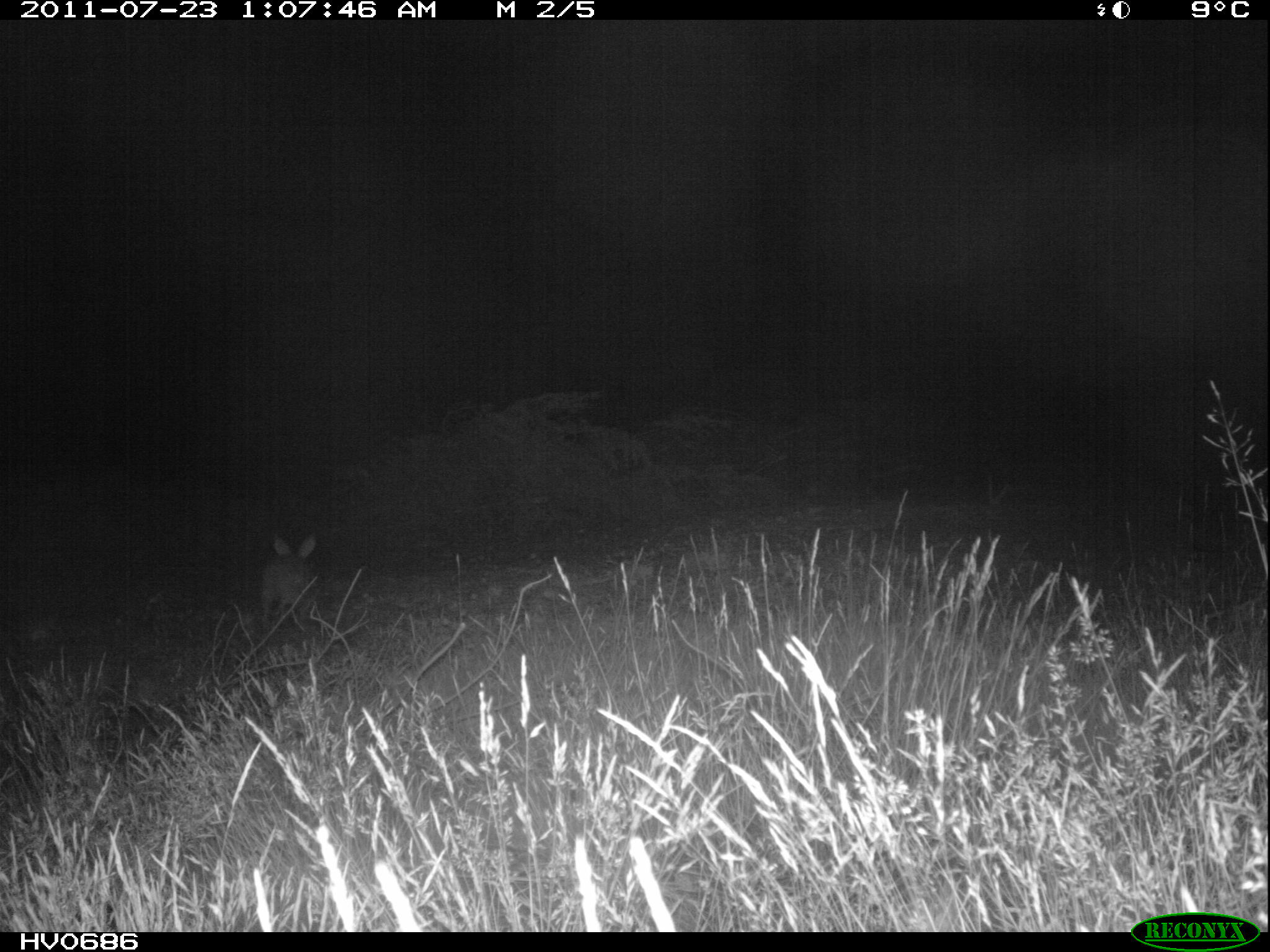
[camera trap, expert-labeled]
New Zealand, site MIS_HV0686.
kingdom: Animalia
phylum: Chordata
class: Mammalia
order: Lagomorpha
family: Leporidae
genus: Lepus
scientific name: Lepus europaeus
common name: brown hare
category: hare